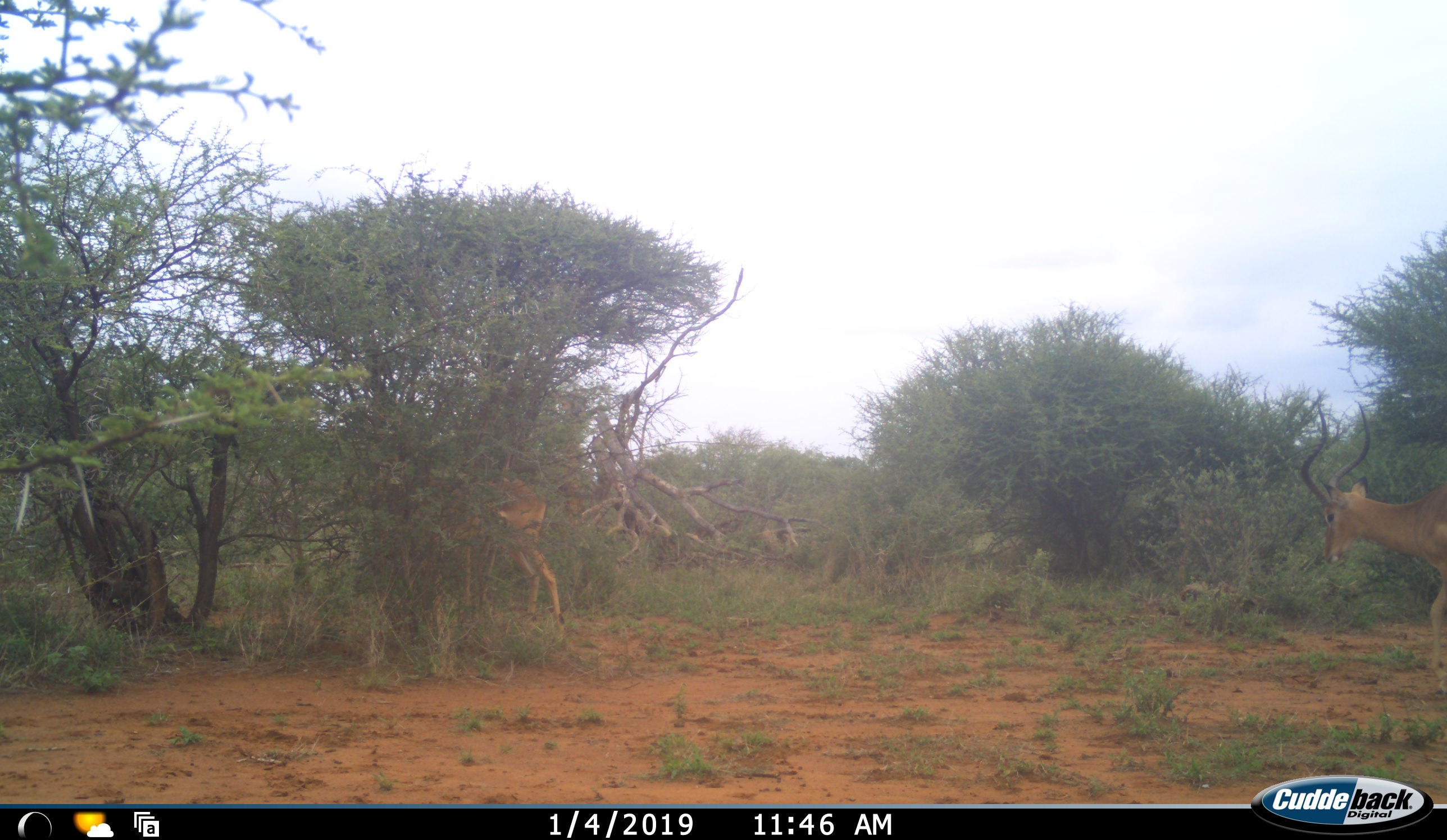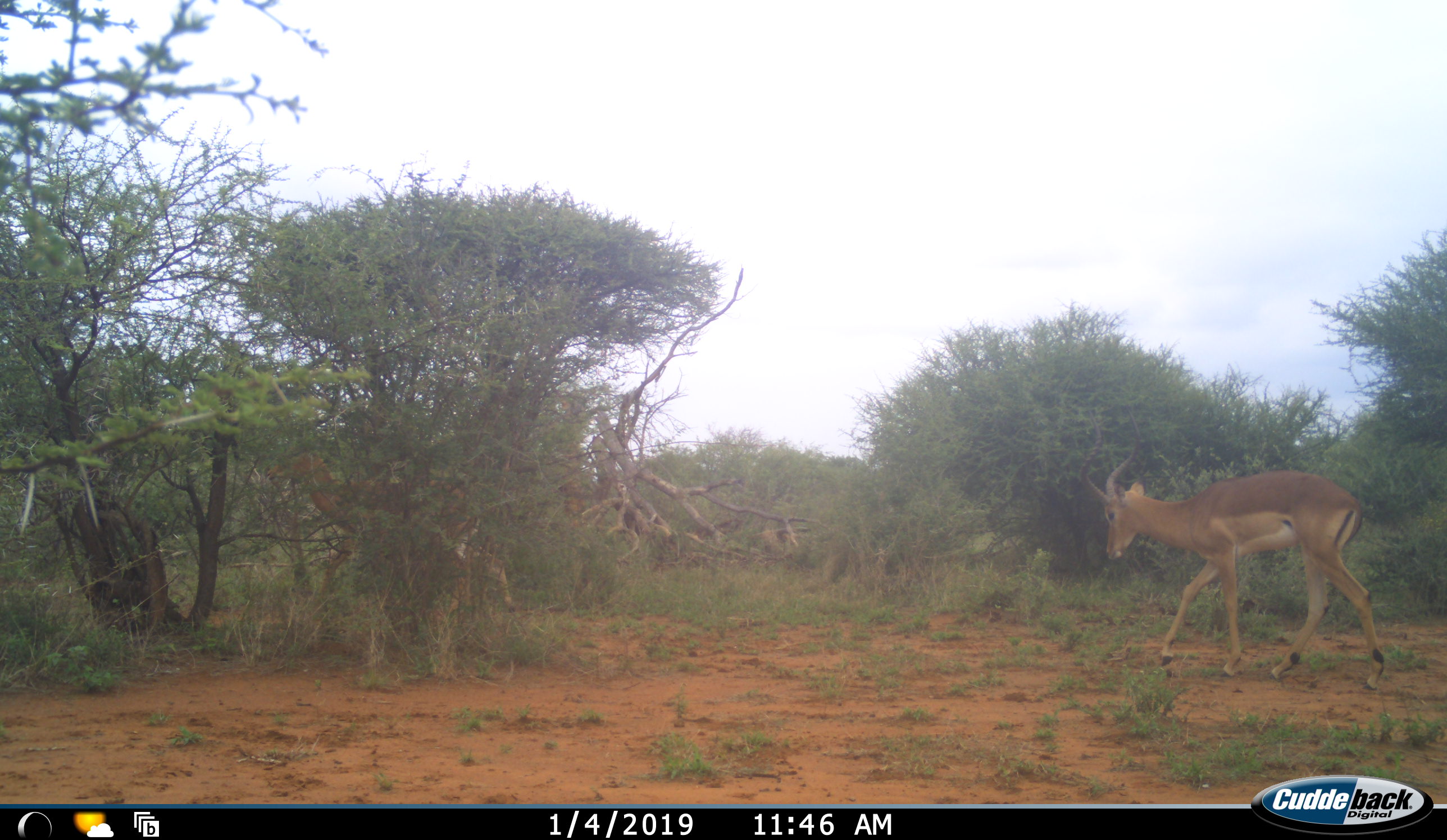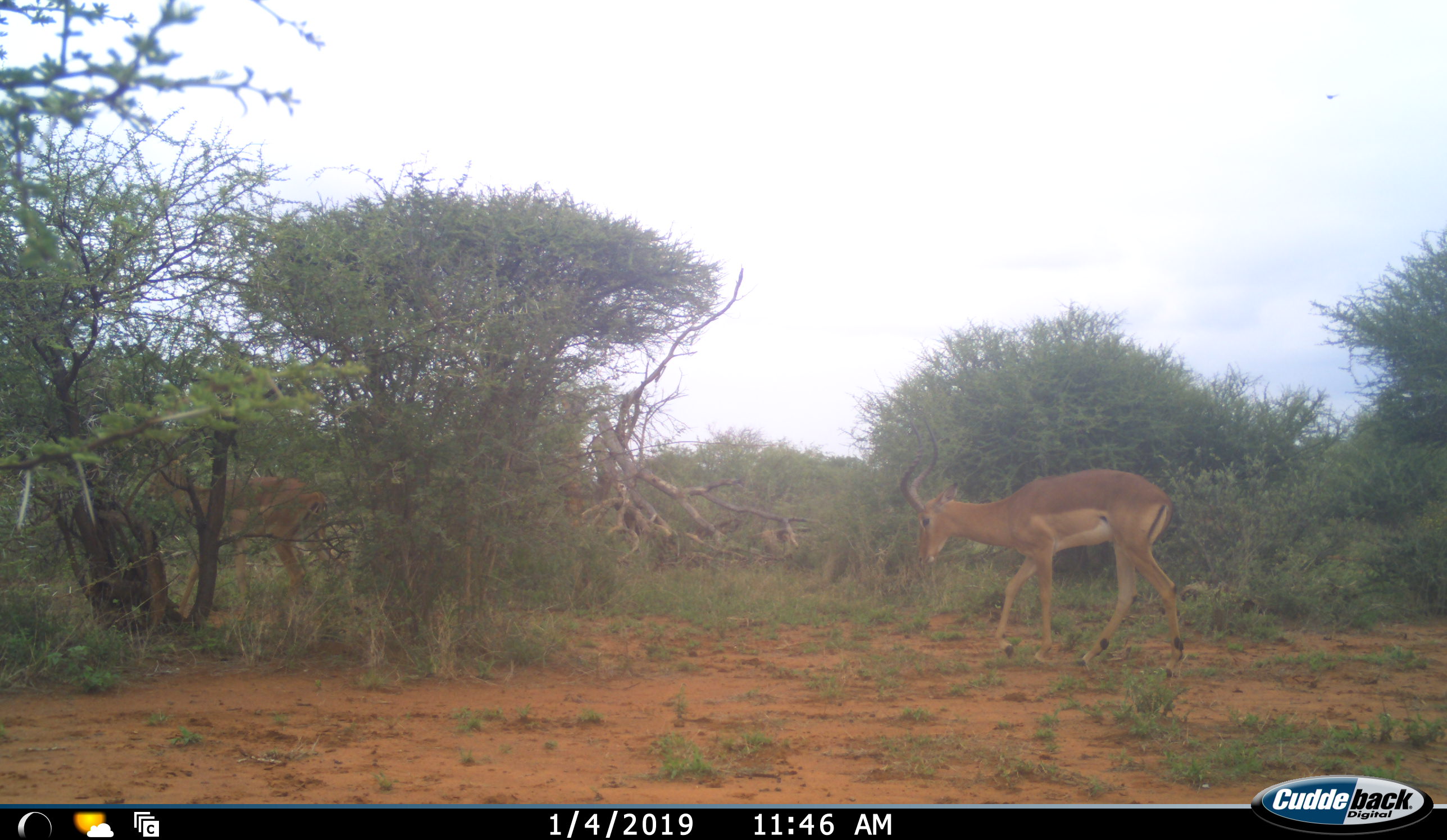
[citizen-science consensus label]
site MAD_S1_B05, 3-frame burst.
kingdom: Animalia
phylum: Chordata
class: Mammalia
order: Artiodactyla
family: Bovidae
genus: Aepyceros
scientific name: Aepyceros melampus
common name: impala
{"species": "impala (Aepyceros melampus)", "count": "2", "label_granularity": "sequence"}